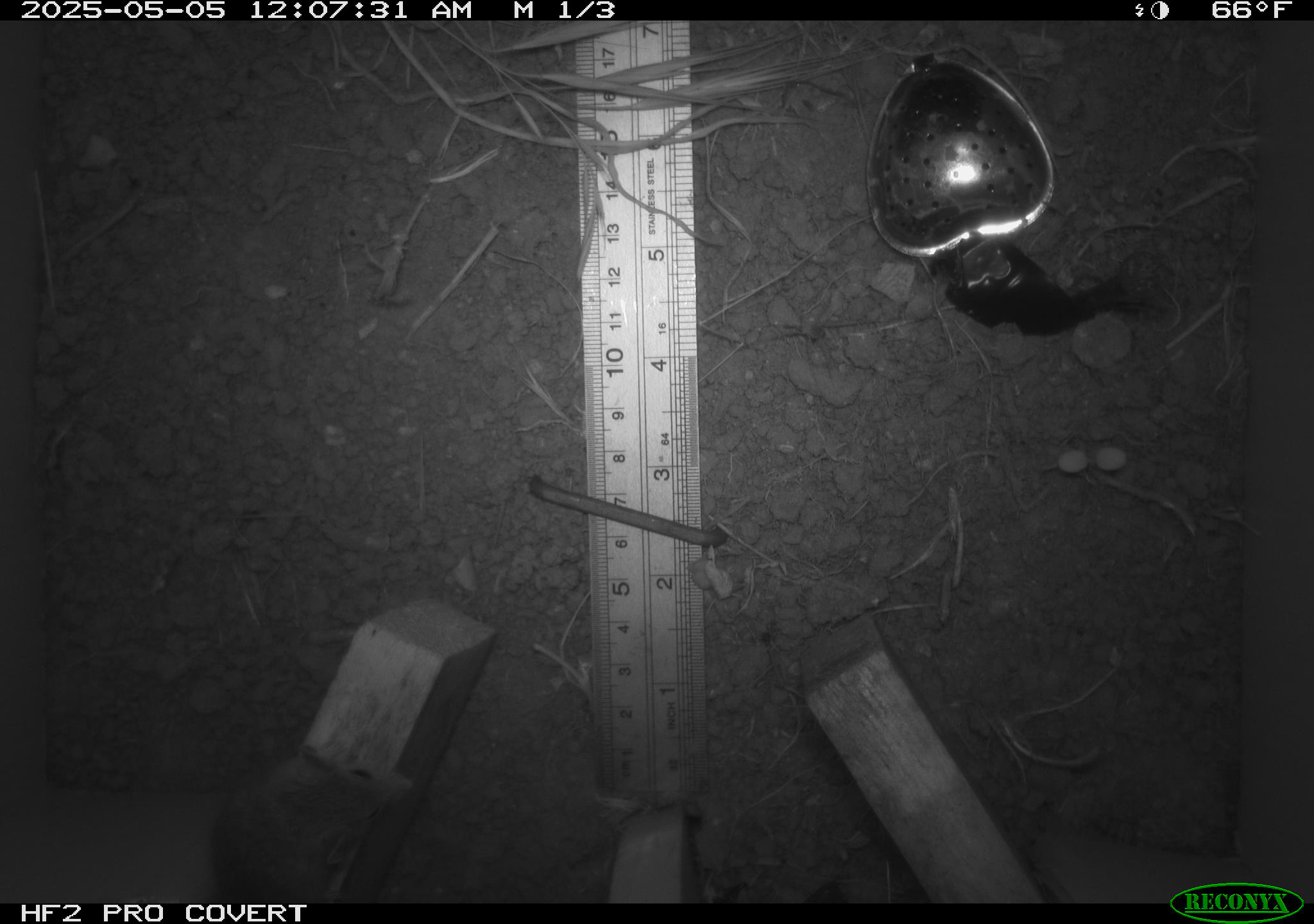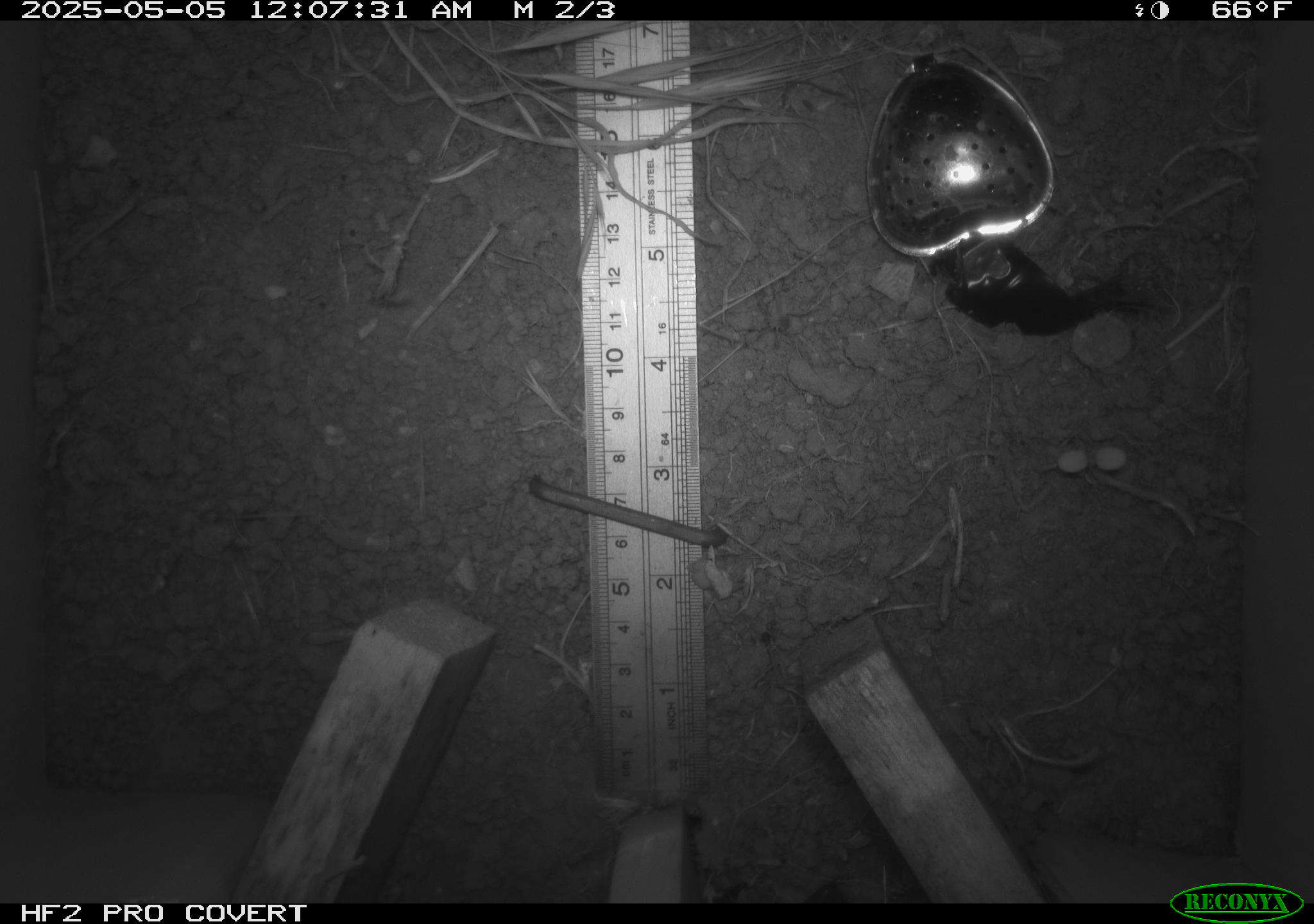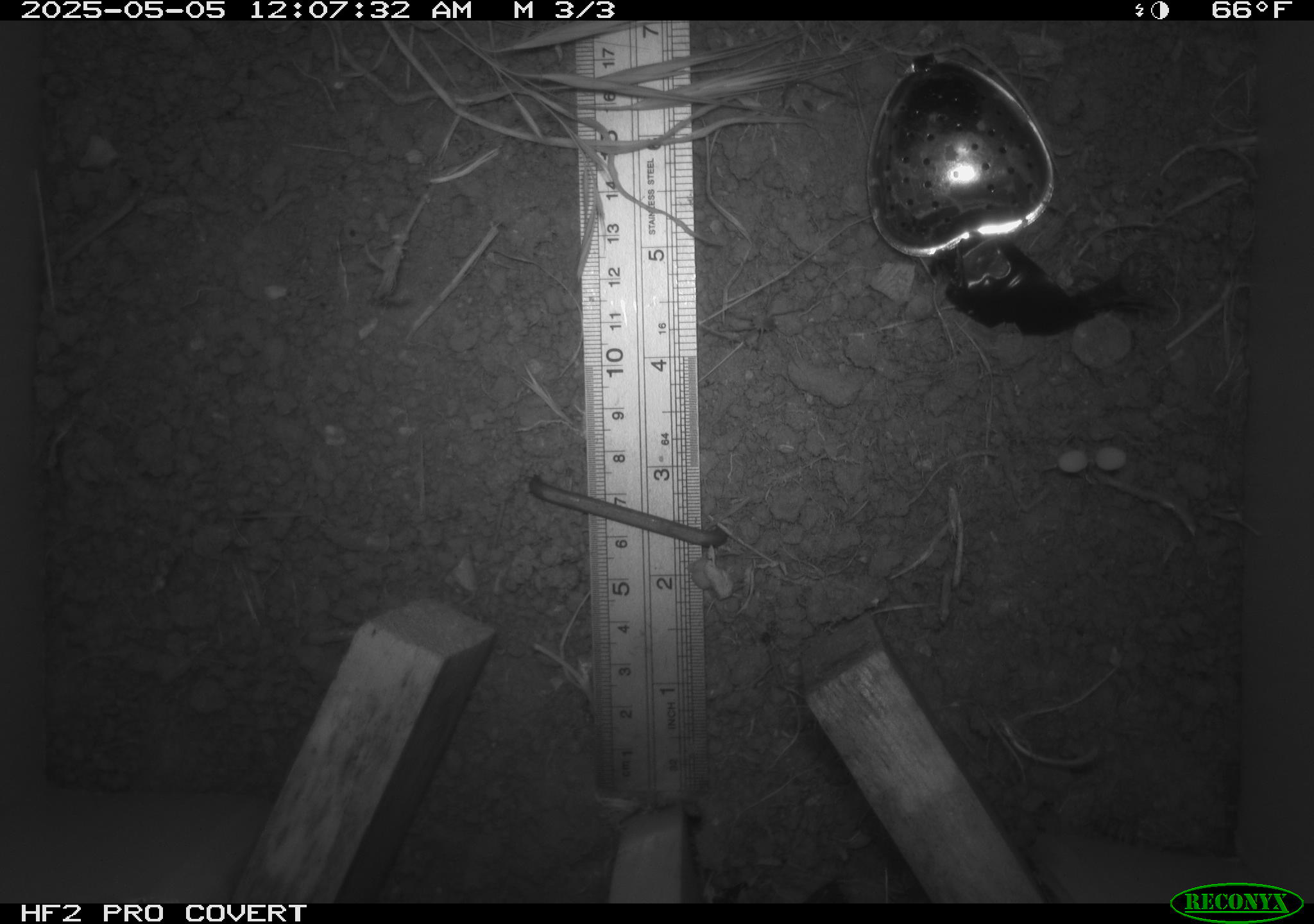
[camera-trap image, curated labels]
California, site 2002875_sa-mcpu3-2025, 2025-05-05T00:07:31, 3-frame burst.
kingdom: Animalia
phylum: Chordata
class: Mammalia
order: Rodentia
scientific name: Rodentia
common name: mouse species